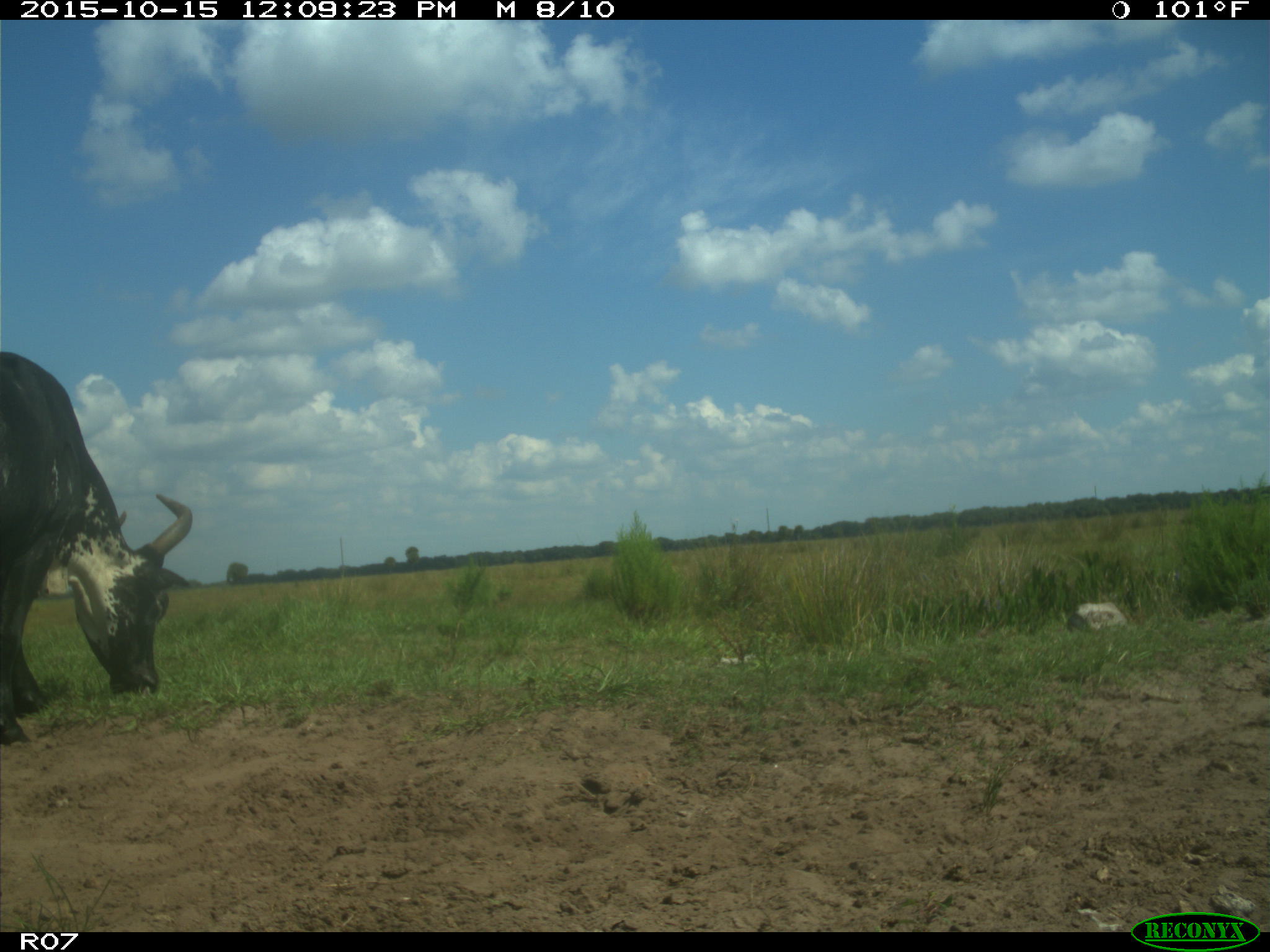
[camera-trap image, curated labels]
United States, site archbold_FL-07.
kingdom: Animalia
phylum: Chordata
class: Mammalia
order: Artiodactyla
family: Bovidae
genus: Bos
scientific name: Bos taurus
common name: domestic cow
Bos taurus (domestic cow).